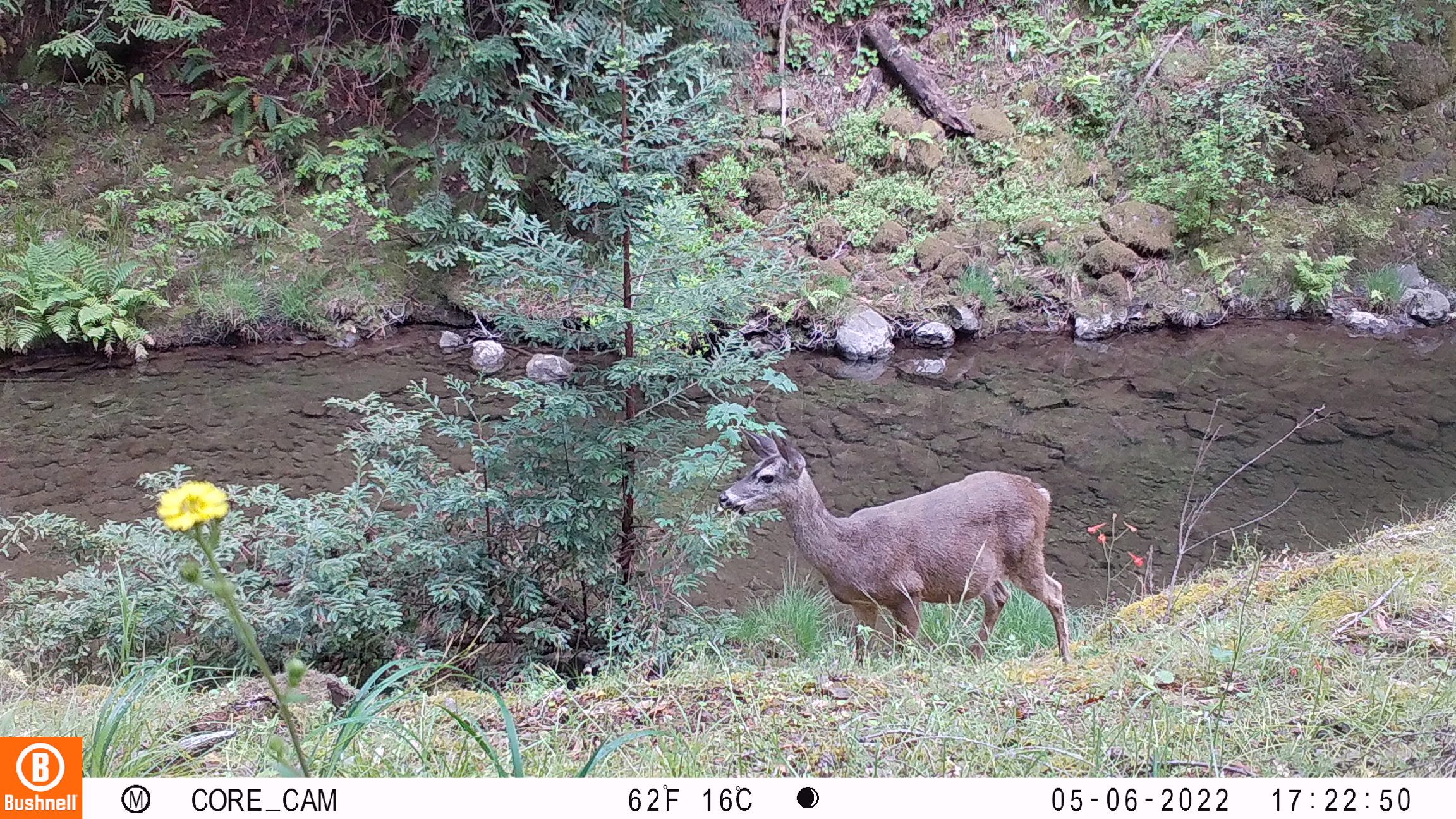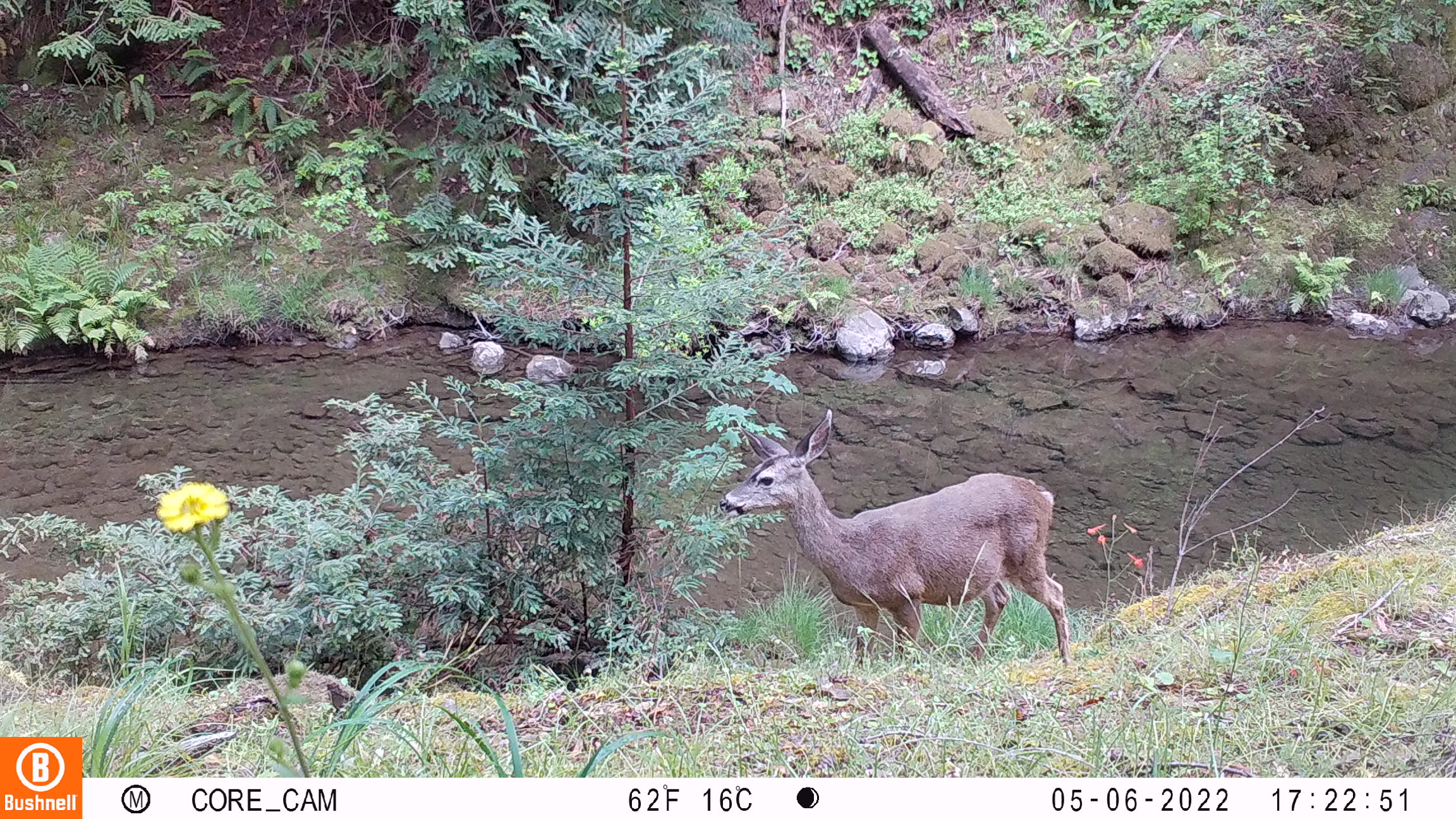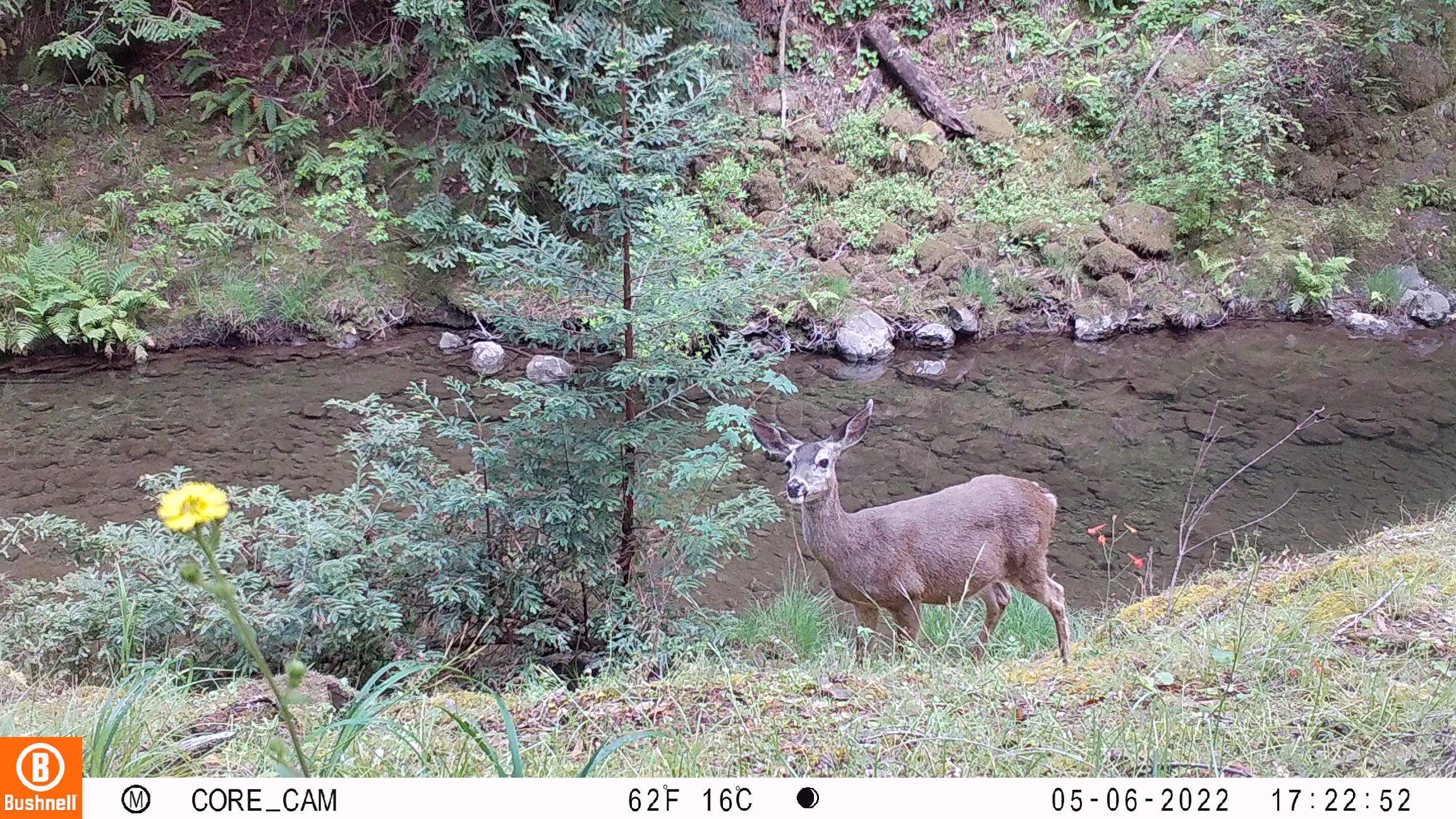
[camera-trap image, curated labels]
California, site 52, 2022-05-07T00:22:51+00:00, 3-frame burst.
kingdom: Animalia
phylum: Chordata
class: Mammalia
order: Artiodactyla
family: Cervidae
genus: Odocoileus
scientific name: Odocoileus hemionus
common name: mule deer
Mule deer (Odocoileus hemionus).